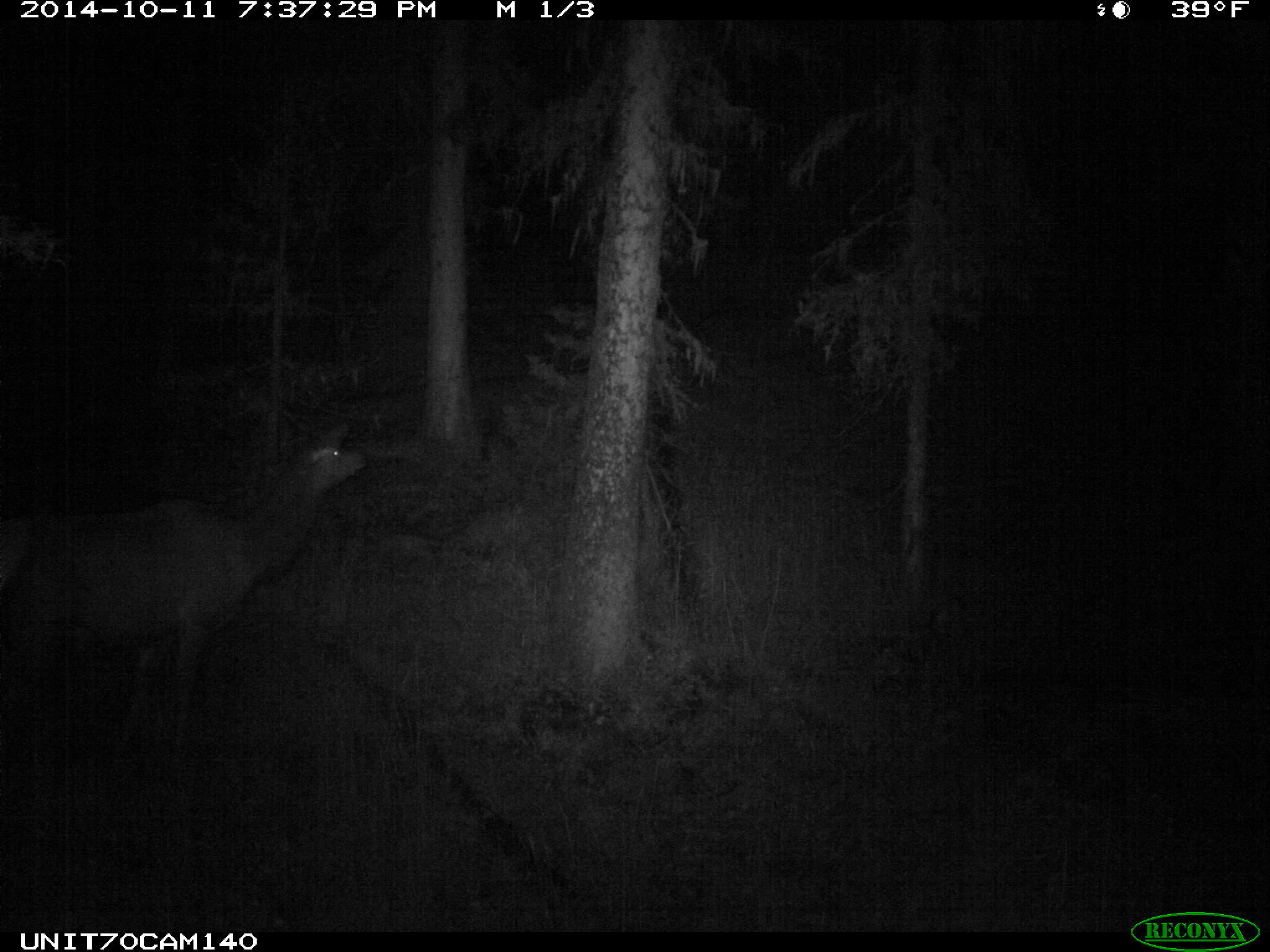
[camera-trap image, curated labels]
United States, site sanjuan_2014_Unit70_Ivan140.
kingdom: Animalia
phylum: Chordata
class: Mammalia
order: Artiodactyla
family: Cervidae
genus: Cervus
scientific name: Cervus elaphus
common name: red deer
Cervus elaphus (red deer).